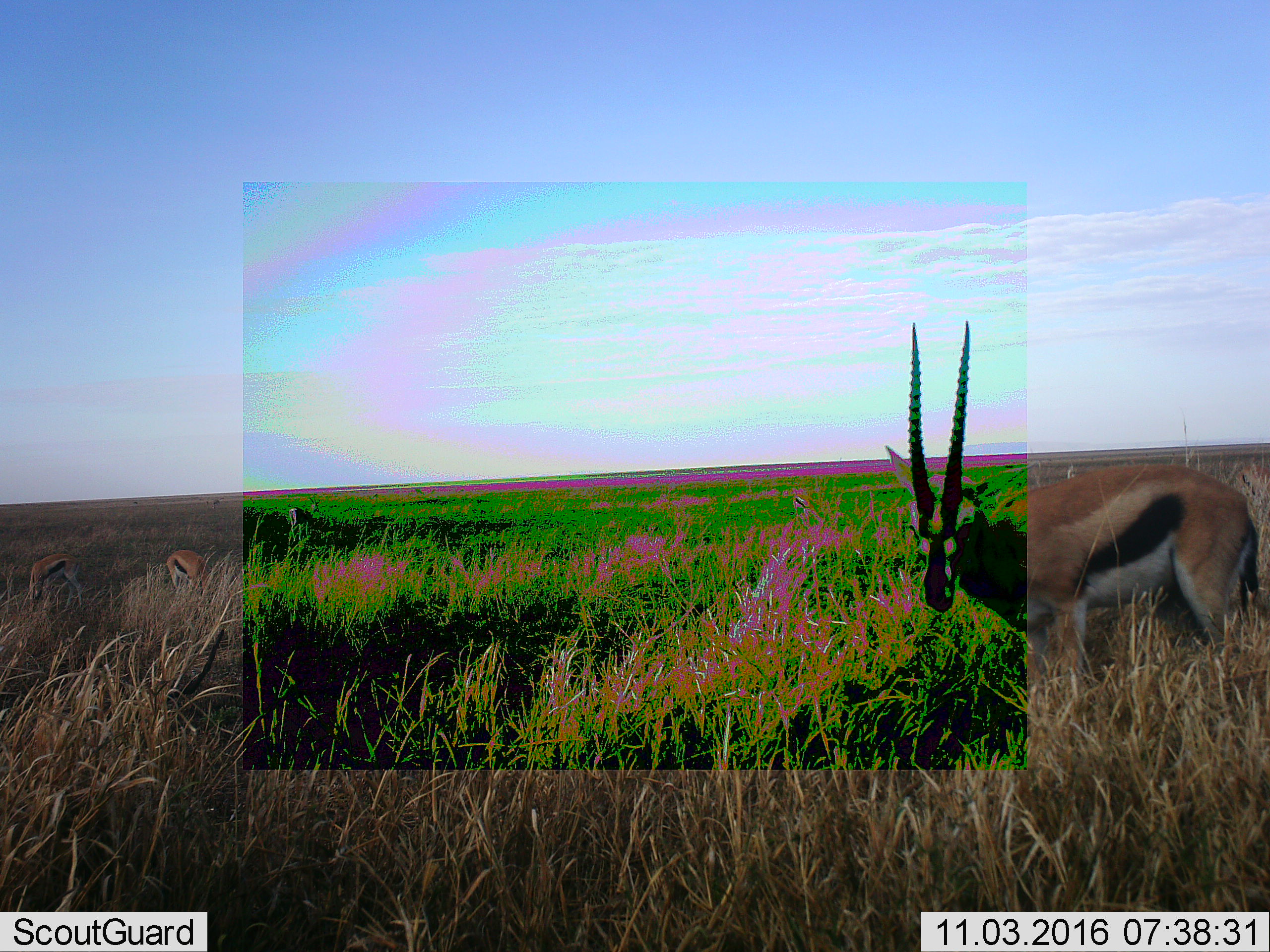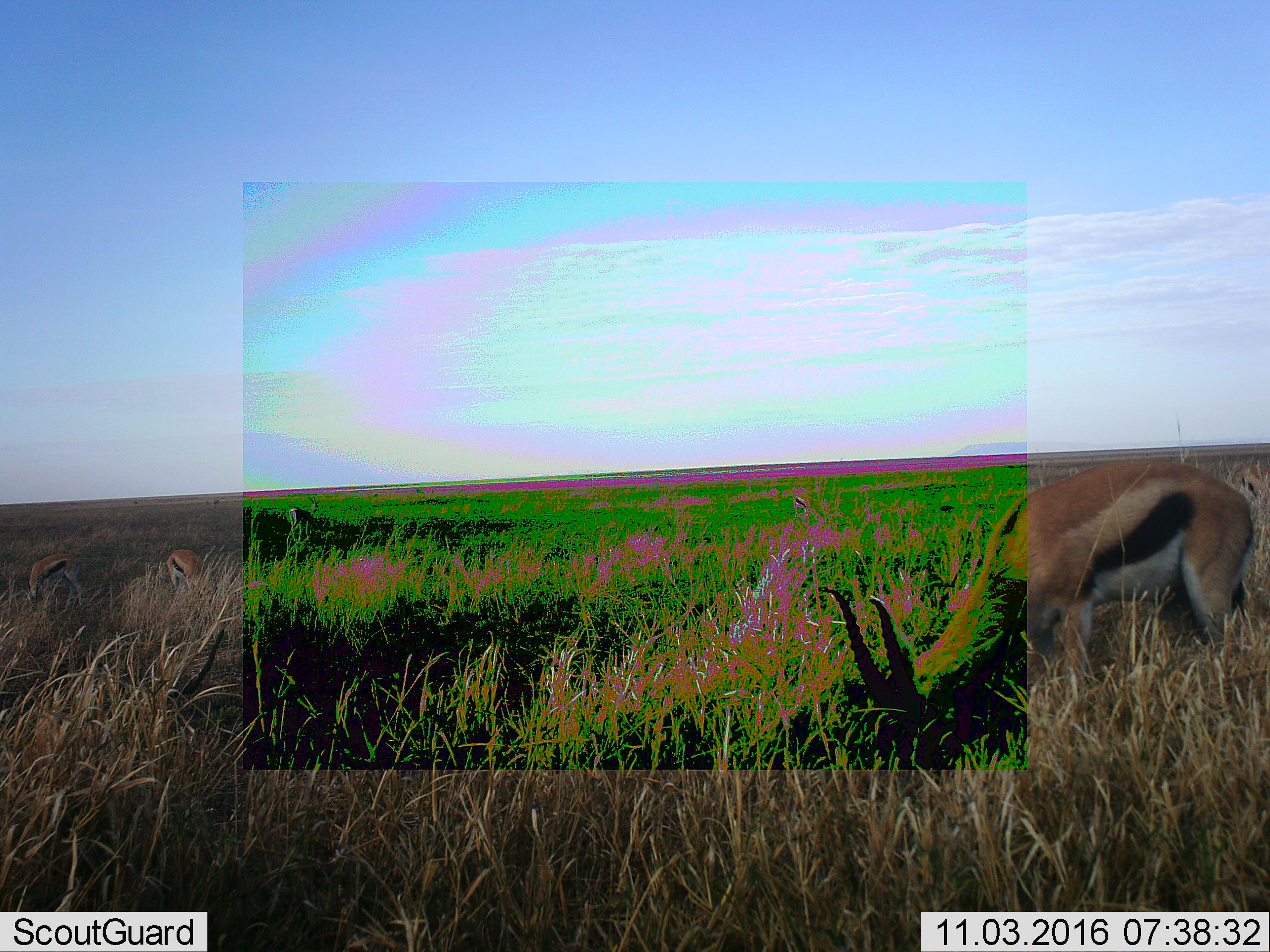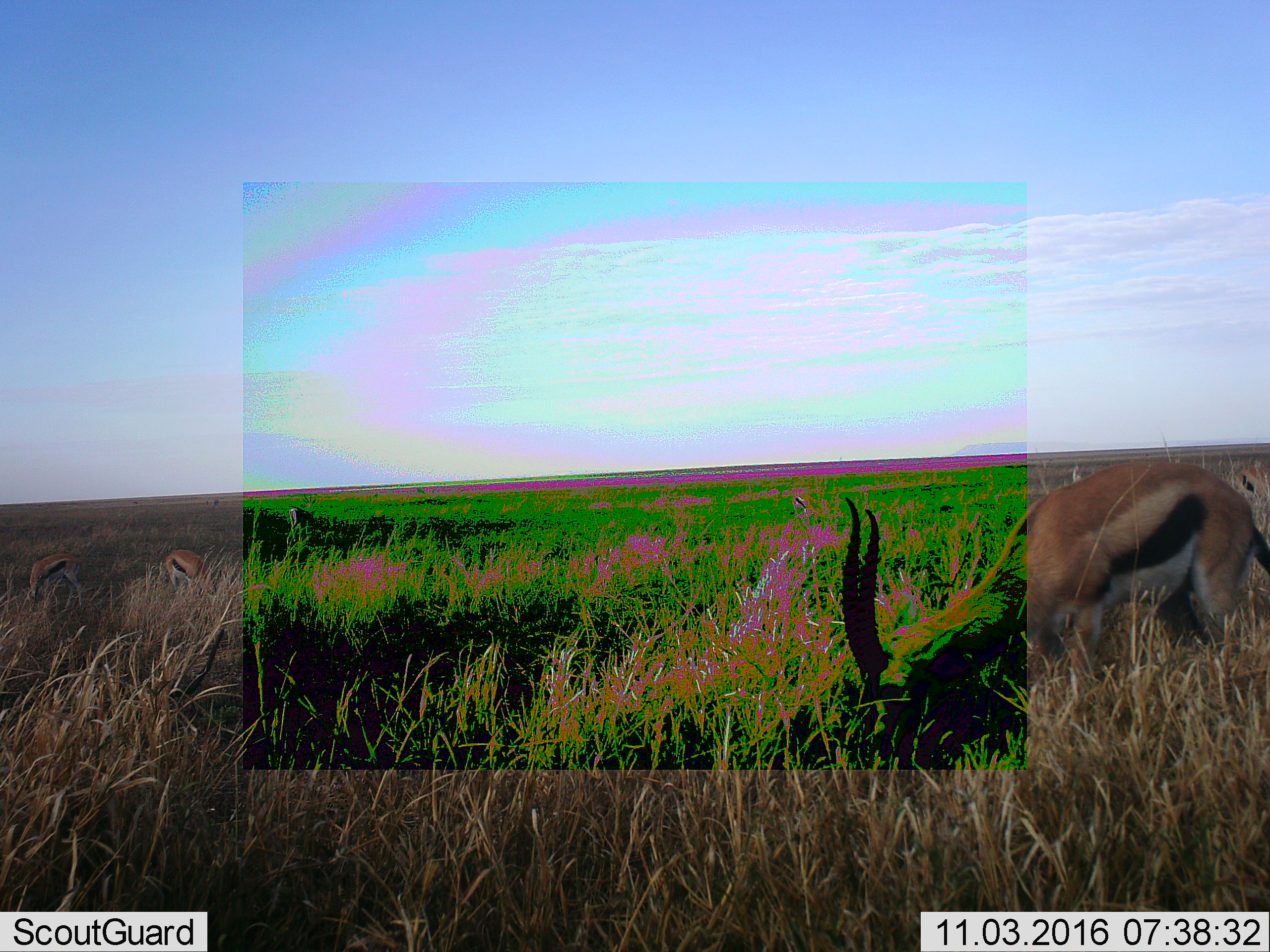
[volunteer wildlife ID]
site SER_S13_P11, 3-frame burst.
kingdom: Animalia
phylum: Chordata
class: Mammalia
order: Artiodactyla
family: Bovidae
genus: Eudorcas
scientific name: Eudorcas thomsonii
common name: thomson's gazelle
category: gazellethomsons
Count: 4.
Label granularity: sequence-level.